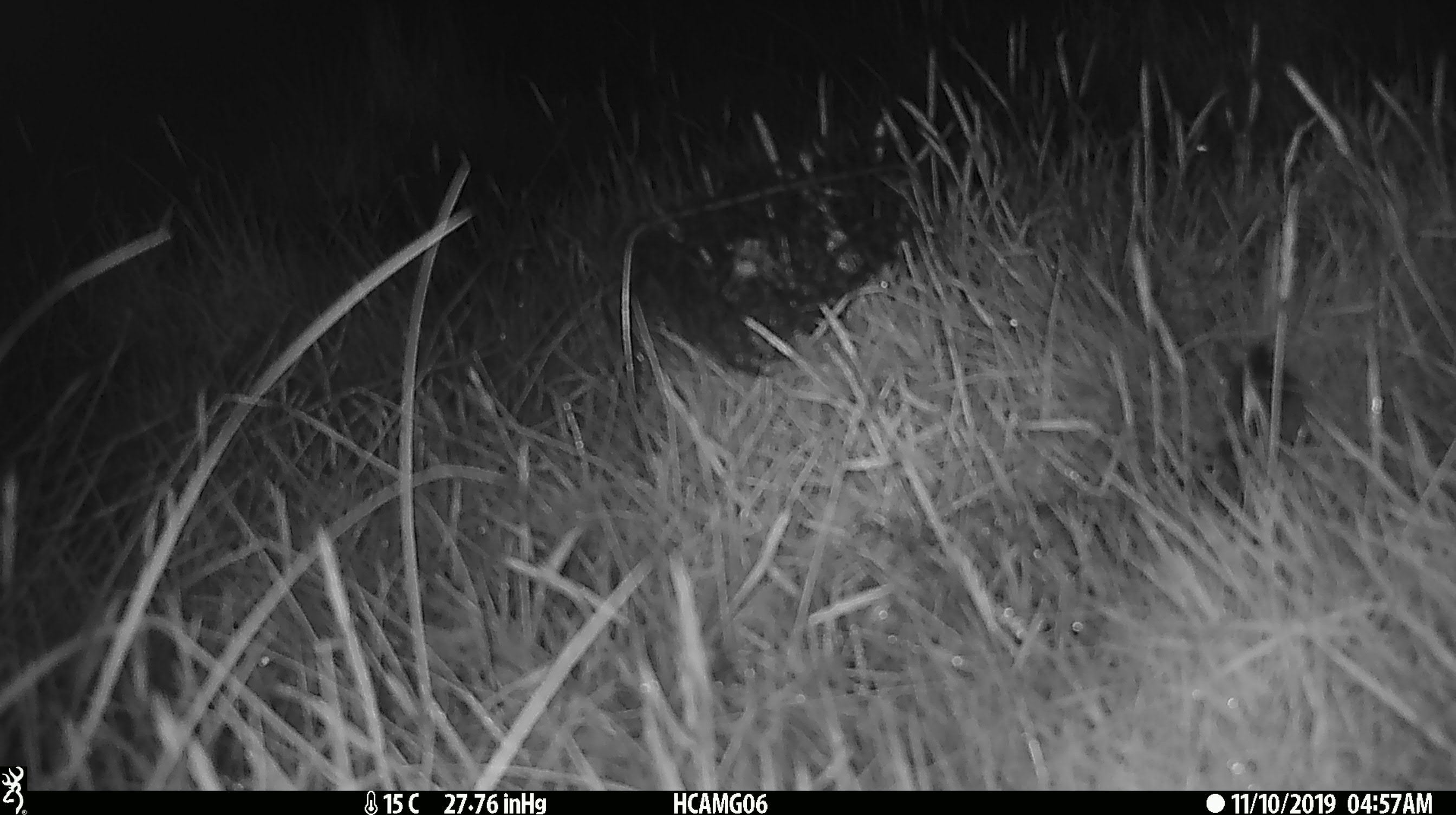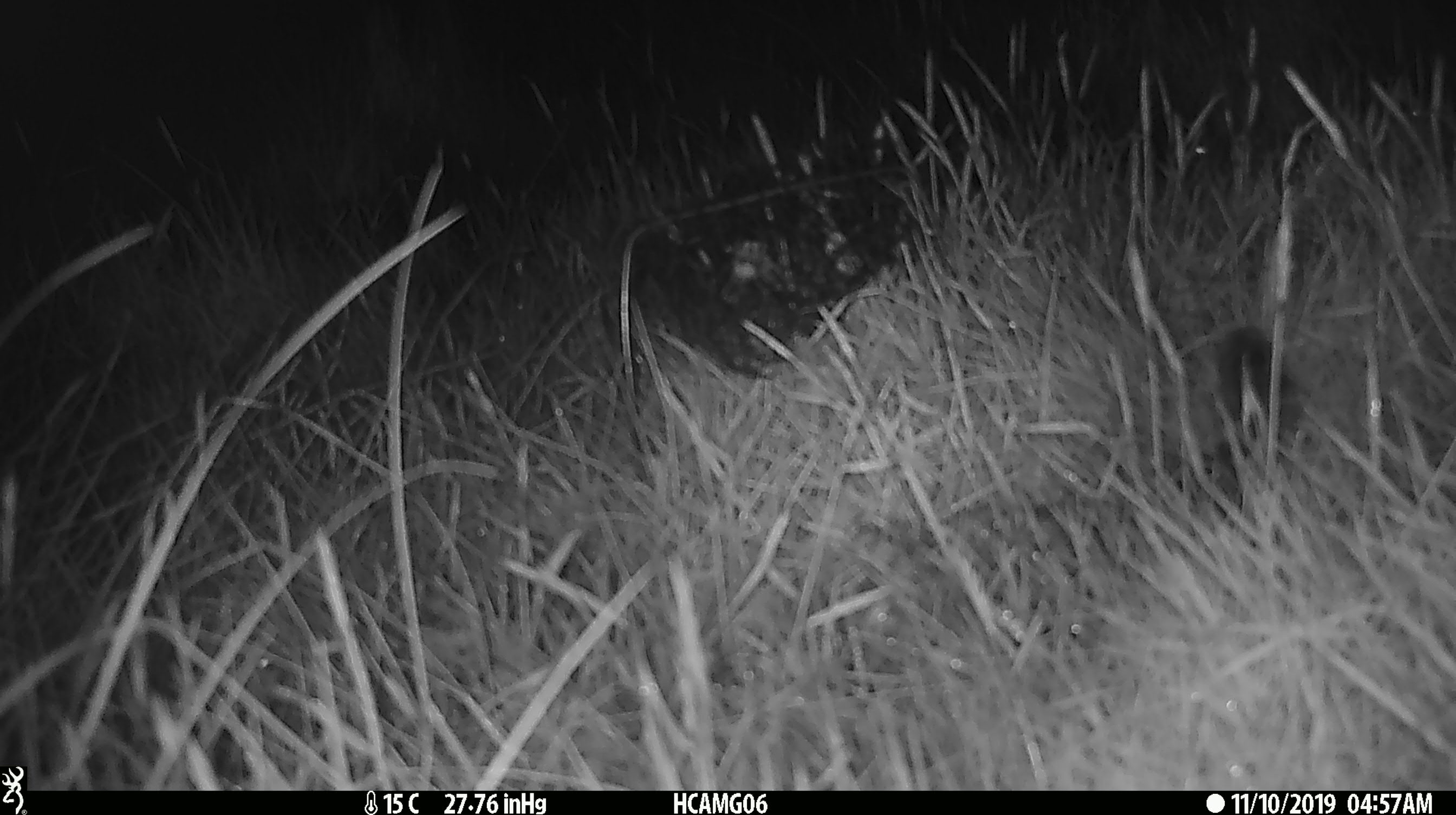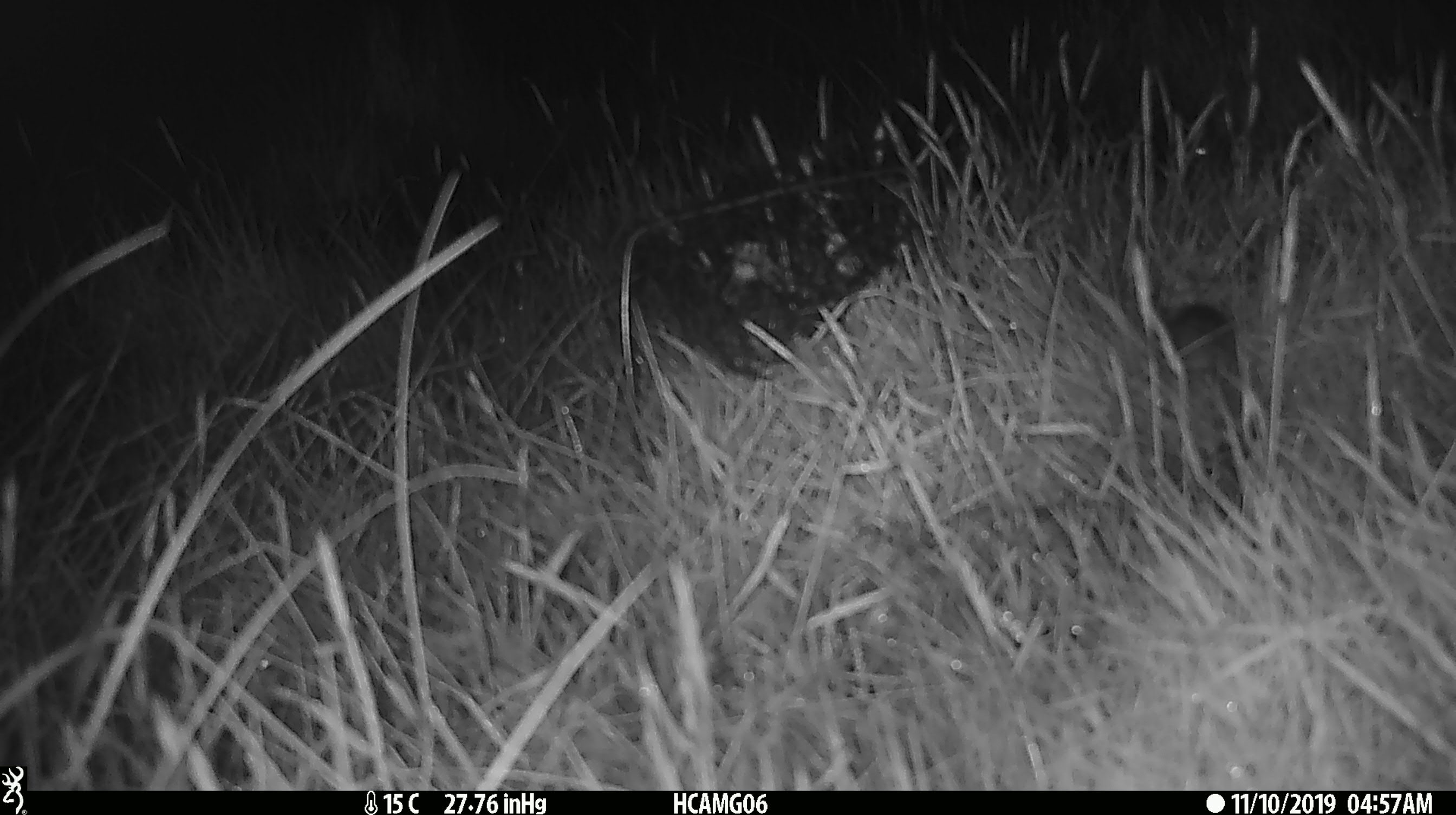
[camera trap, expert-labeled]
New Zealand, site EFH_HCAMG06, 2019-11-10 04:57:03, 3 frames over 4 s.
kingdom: Animalia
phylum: Chordata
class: Mammalia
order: Rodentia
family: Muridae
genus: Mus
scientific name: Mus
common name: mouse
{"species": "mouse (Mus)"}